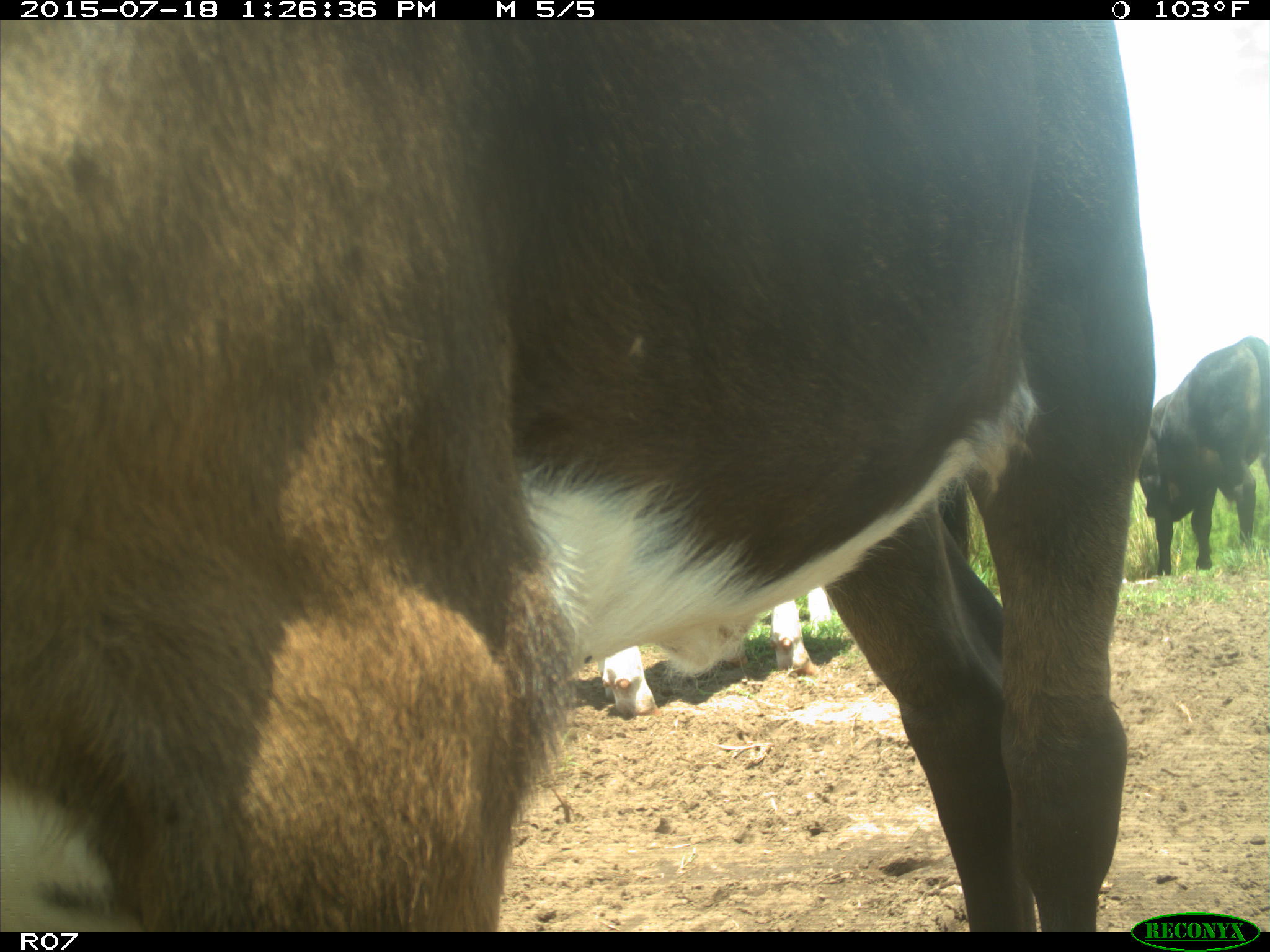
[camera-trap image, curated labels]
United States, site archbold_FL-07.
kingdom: Animalia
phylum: Chordata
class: Mammalia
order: Artiodactyla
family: Bovidae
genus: Bos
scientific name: Bos taurus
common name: domestic cow